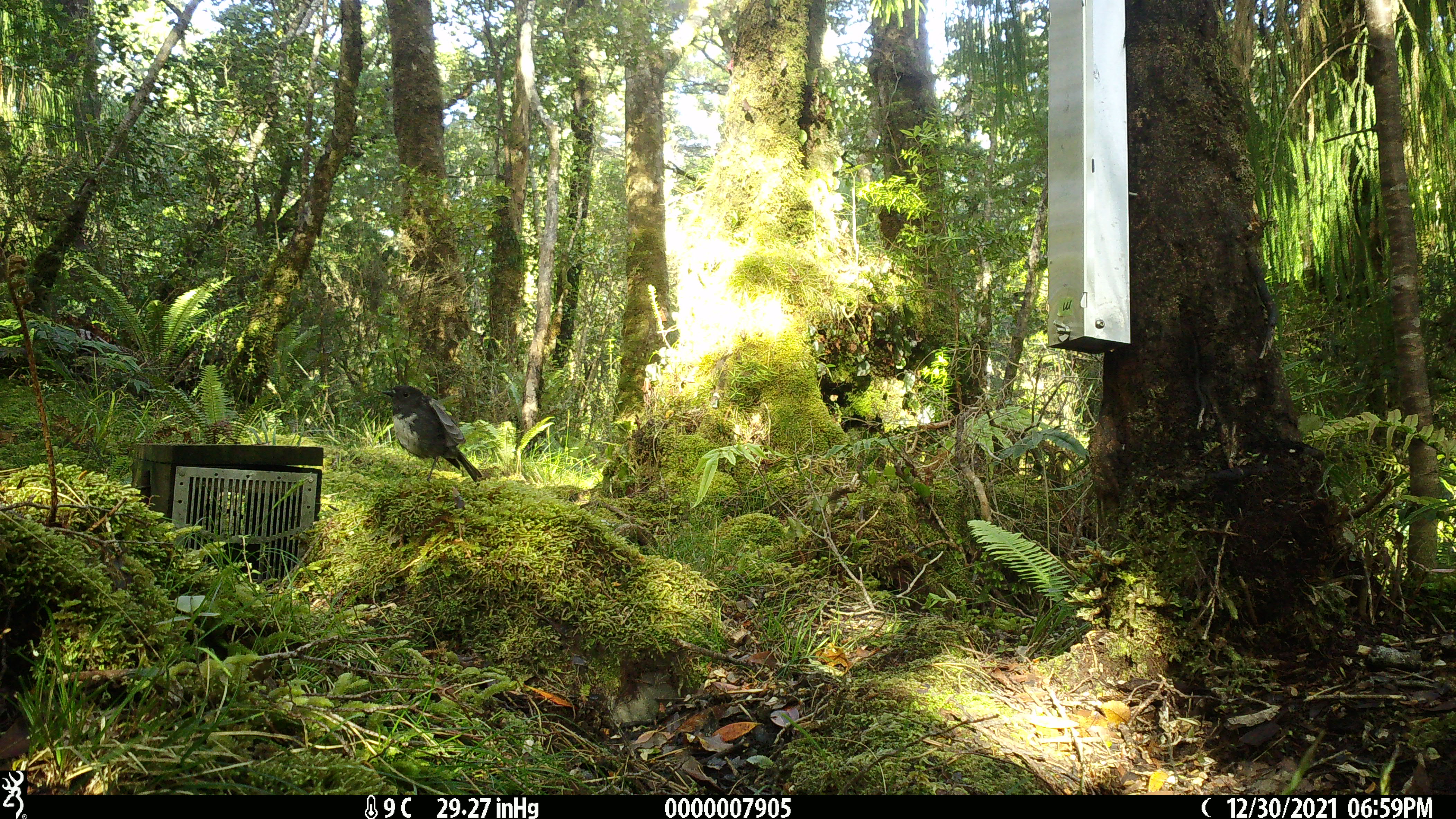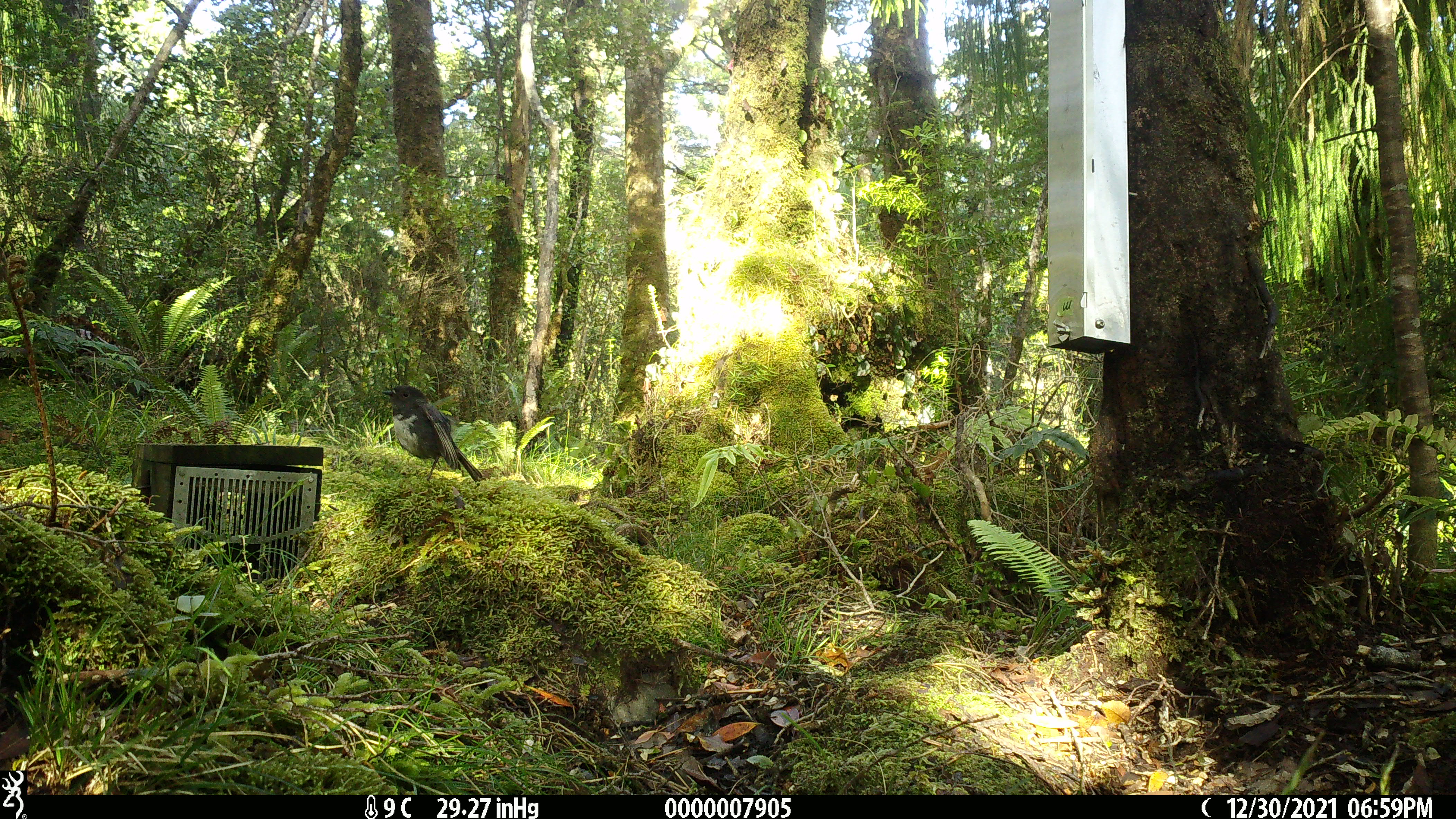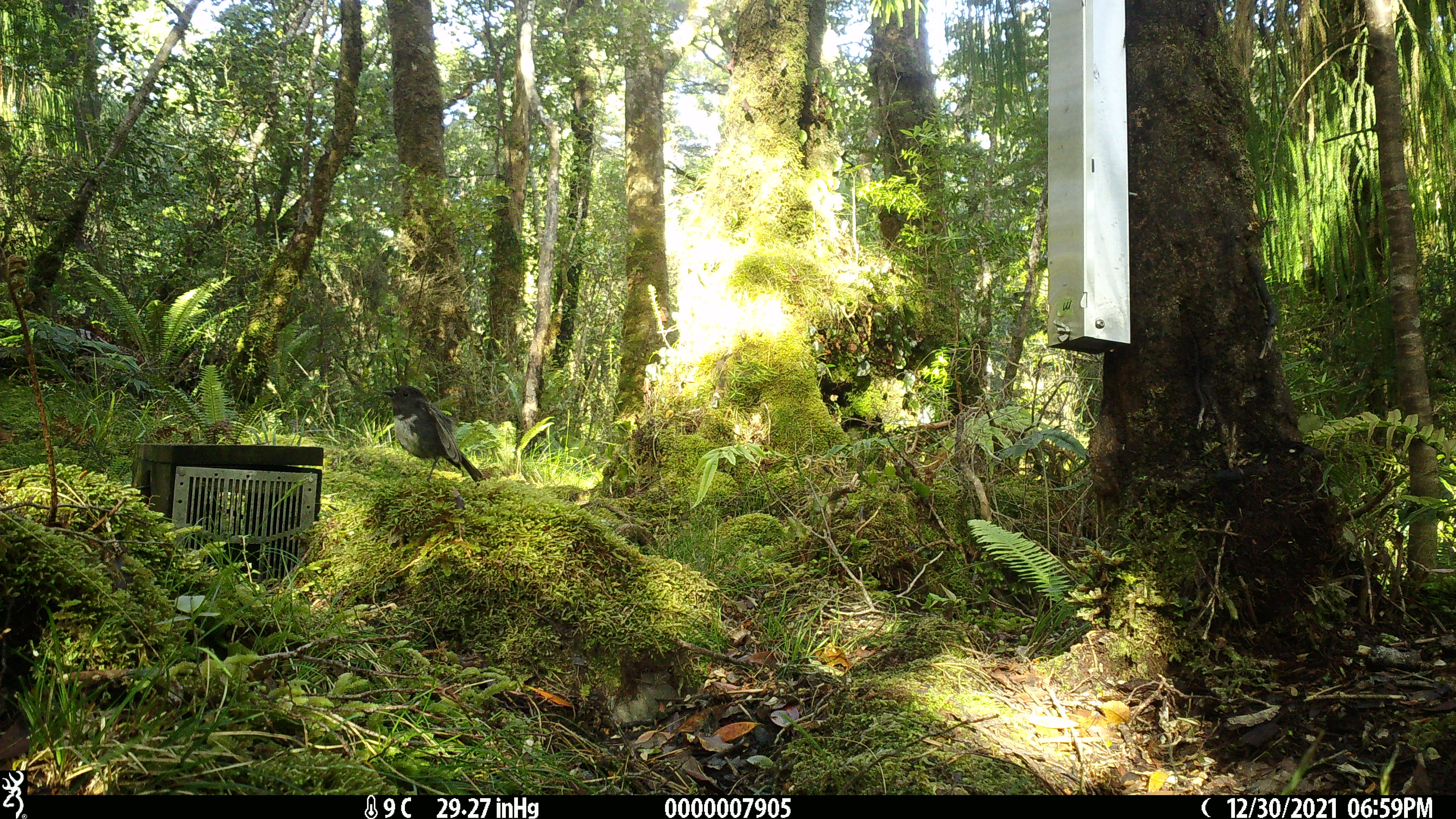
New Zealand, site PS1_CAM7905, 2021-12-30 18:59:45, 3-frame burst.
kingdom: Animalia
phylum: Chordata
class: Aves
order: Passeriformes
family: Petroicidae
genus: Petroica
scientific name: Petroica australis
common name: new zealand robin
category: robin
Robin (new zealand robin) (Petroica australis).